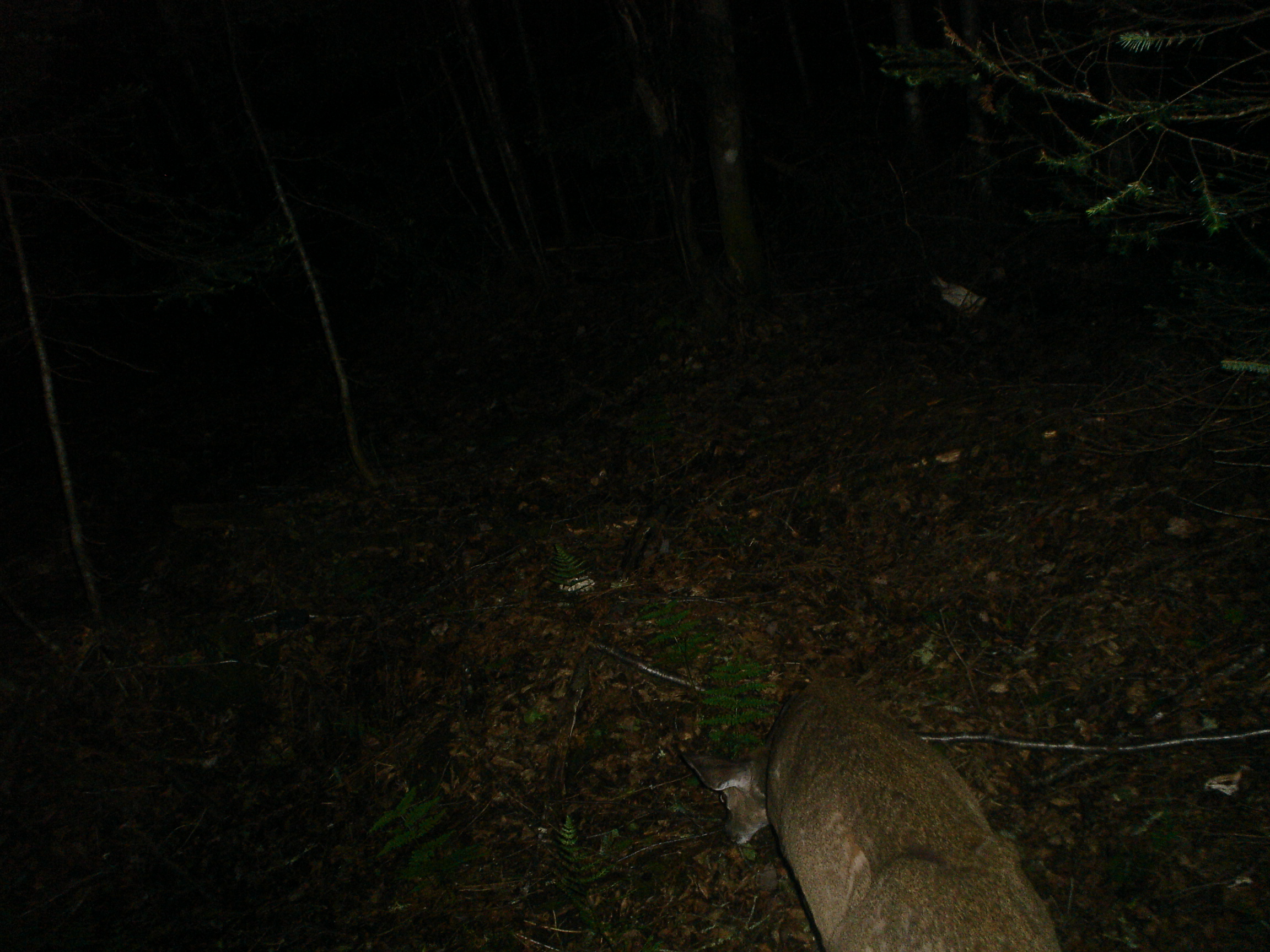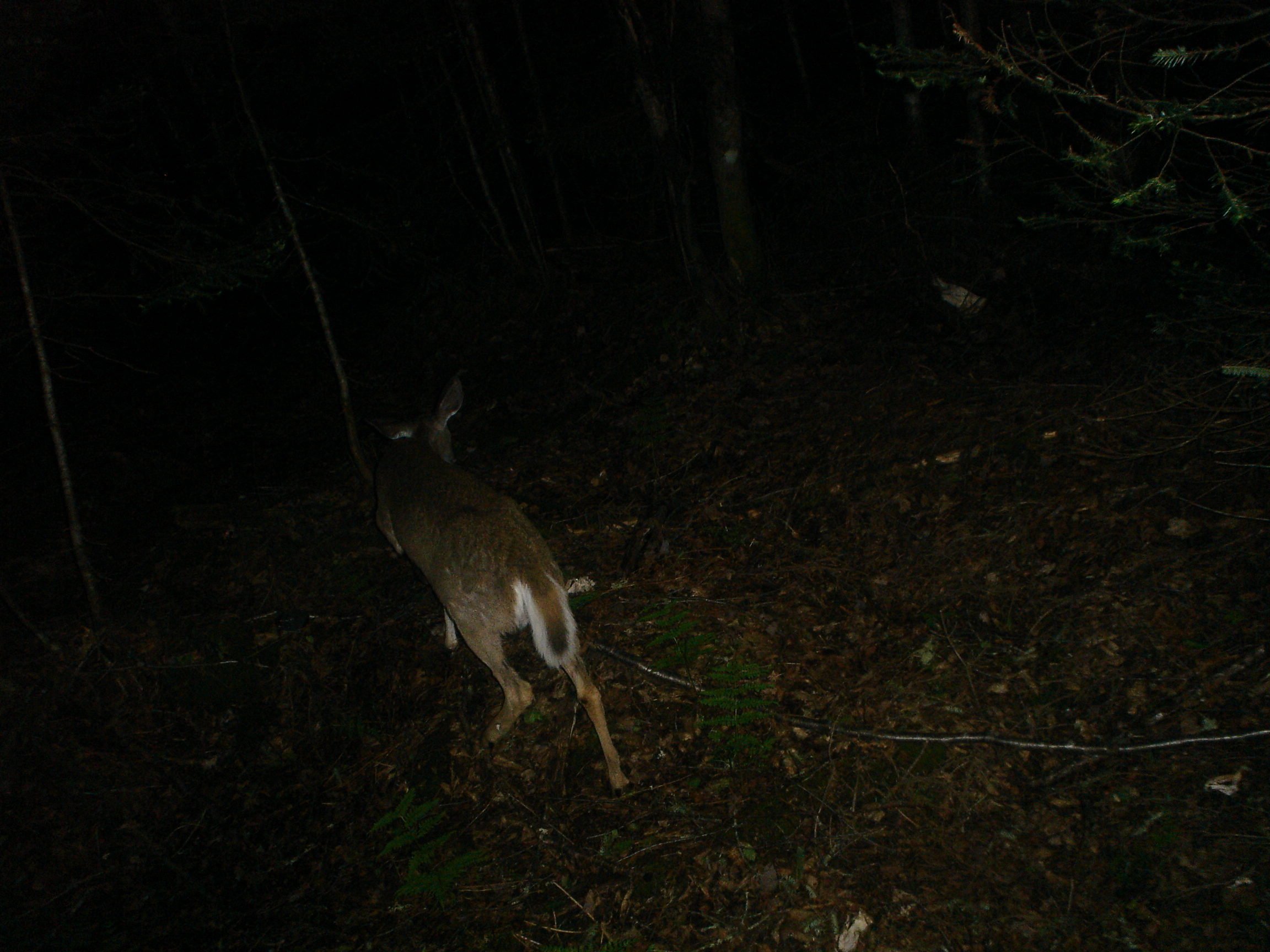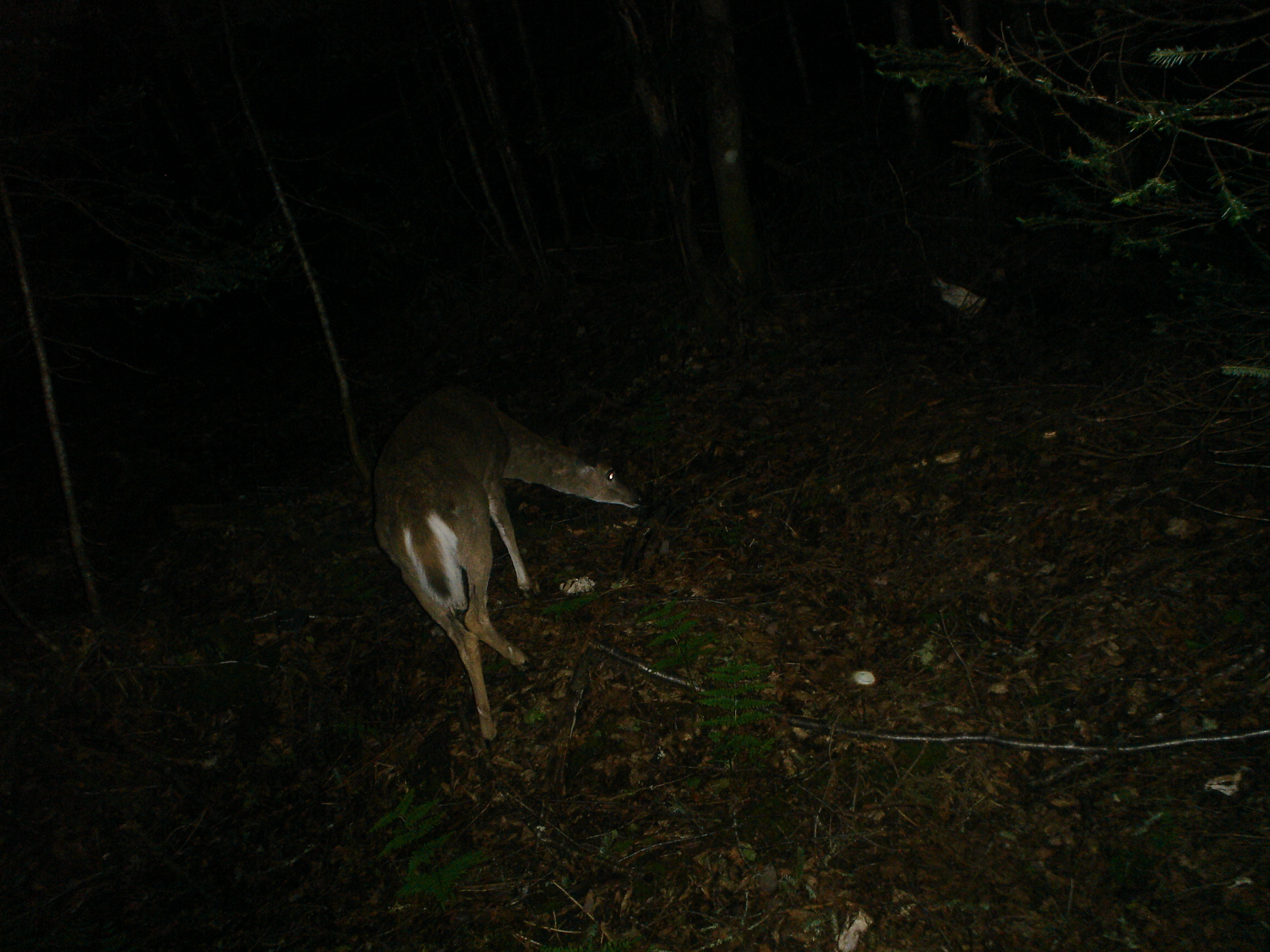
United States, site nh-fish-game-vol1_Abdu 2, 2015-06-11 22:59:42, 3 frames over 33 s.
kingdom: Animalia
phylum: Chordata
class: Mammalia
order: Artiodactyla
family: Cervidae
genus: Odocoileus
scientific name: Odocoileus virginianus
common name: white-tailed deer